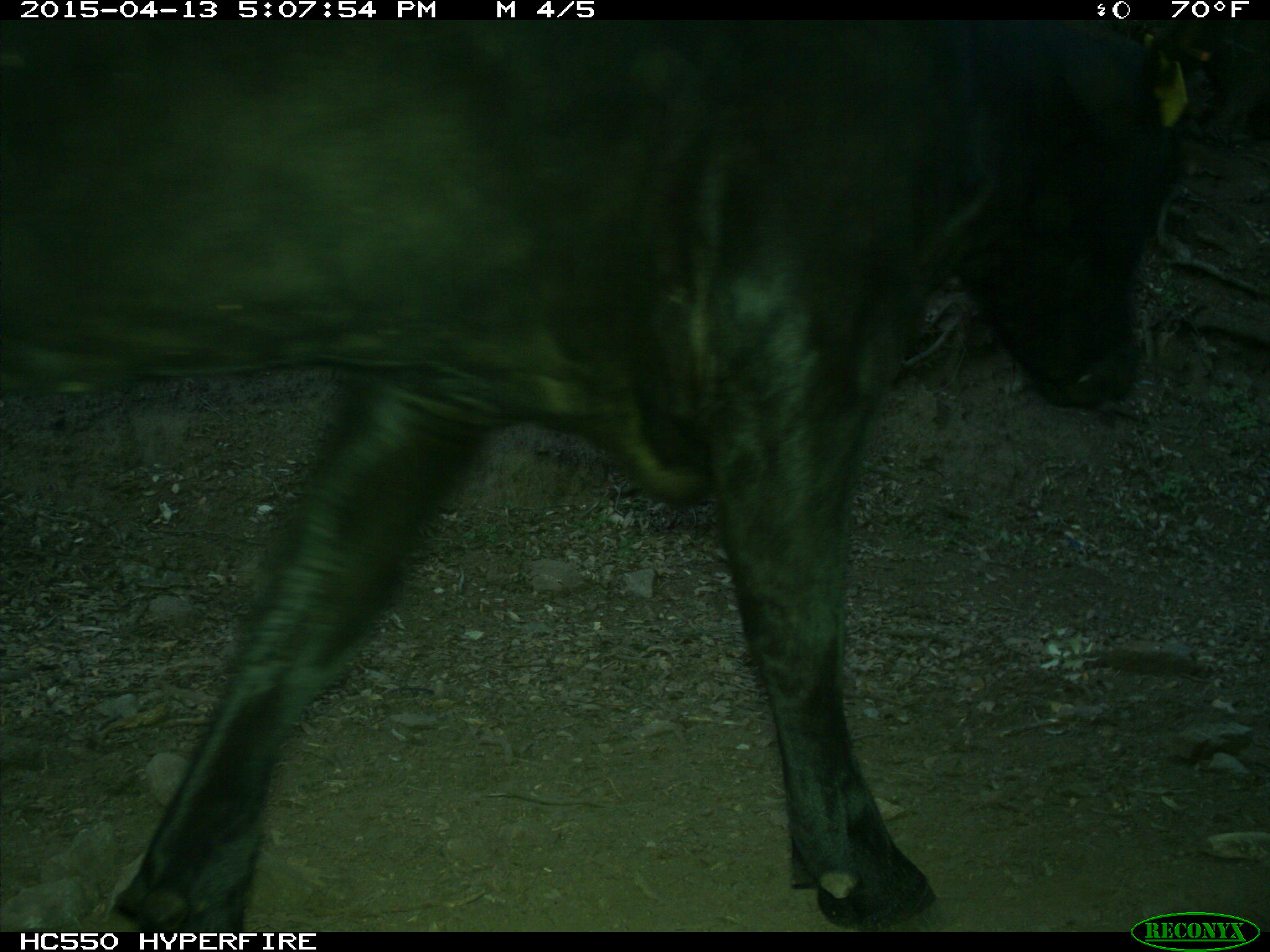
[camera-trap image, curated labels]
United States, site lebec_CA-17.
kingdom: Animalia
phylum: Chordata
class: Mammalia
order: Artiodactyla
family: Bovidae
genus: Bos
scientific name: Bos taurus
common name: domestic cow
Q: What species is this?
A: Bos taurus (domestic cow).